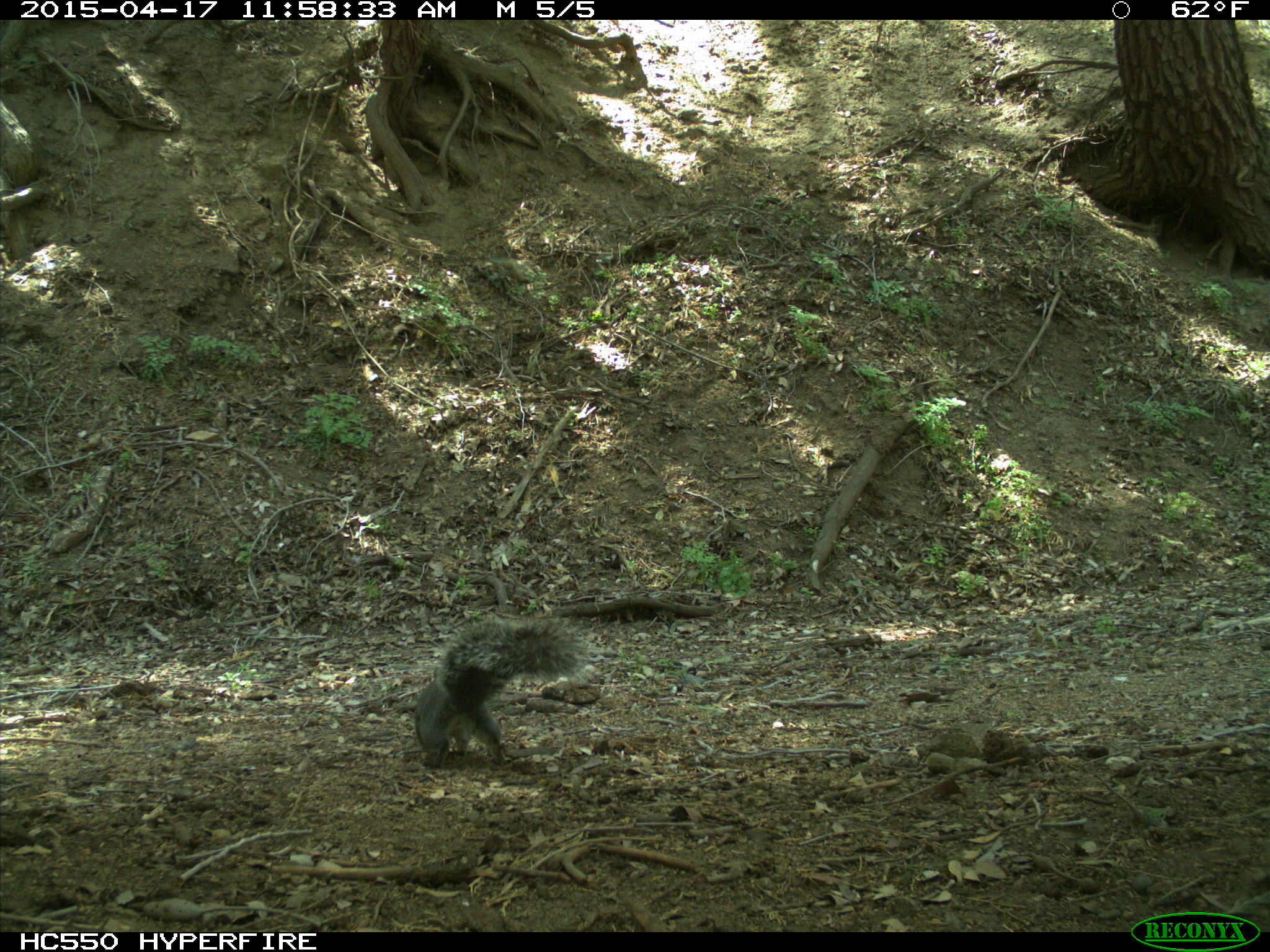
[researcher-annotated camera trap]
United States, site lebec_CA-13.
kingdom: Animalia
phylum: Chordata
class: Mammalia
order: Rodentia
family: Sciuridae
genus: Sciurus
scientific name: Sciurus carolinensis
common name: eastern gray squirrel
Sciurus carolinensis (eastern gray squirrel).